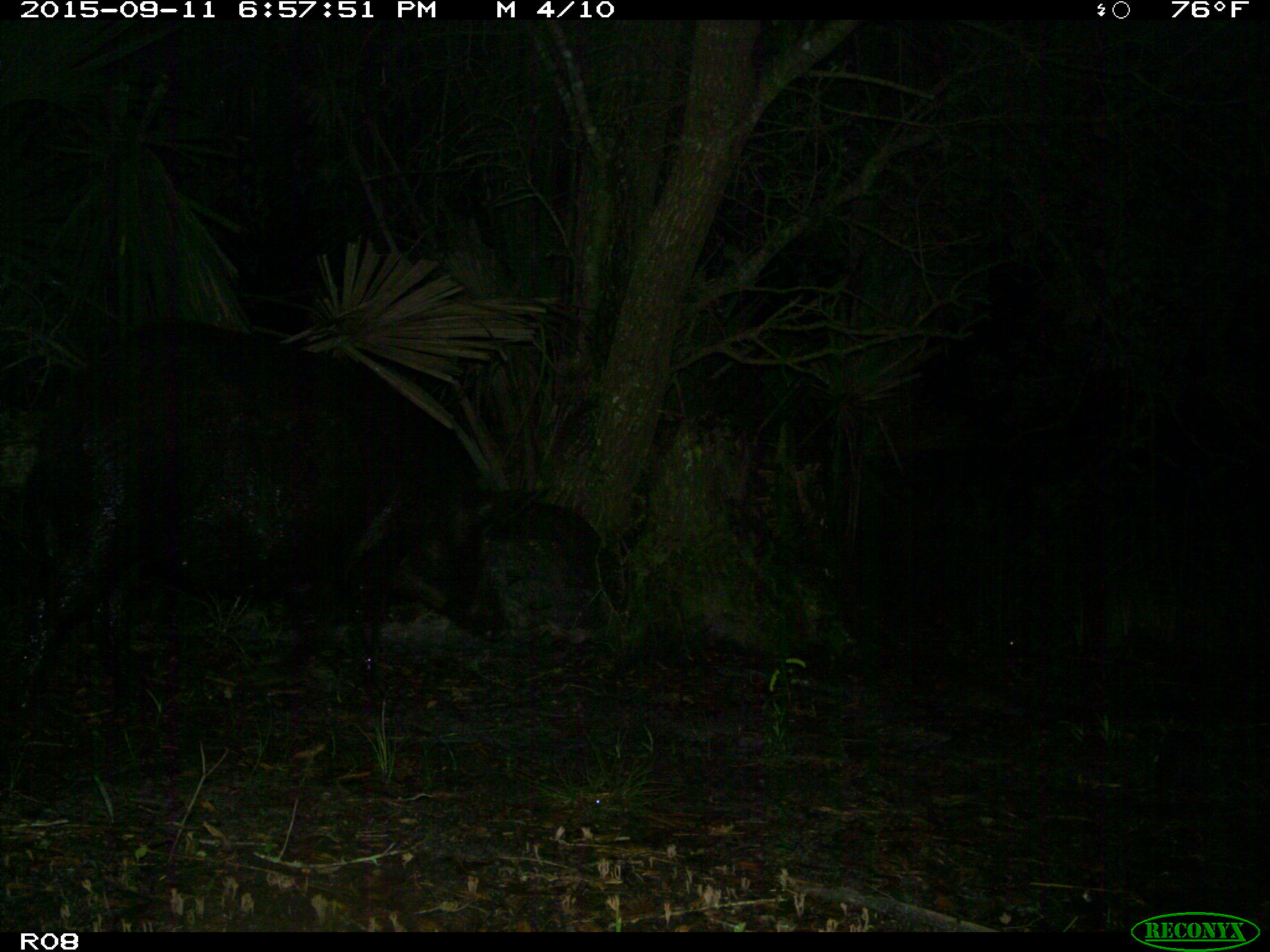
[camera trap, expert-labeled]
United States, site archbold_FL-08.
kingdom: Animalia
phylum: Chordata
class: Mammalia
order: Artiodactyla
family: Suidae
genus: Sus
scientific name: Sus scrofa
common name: wild boar